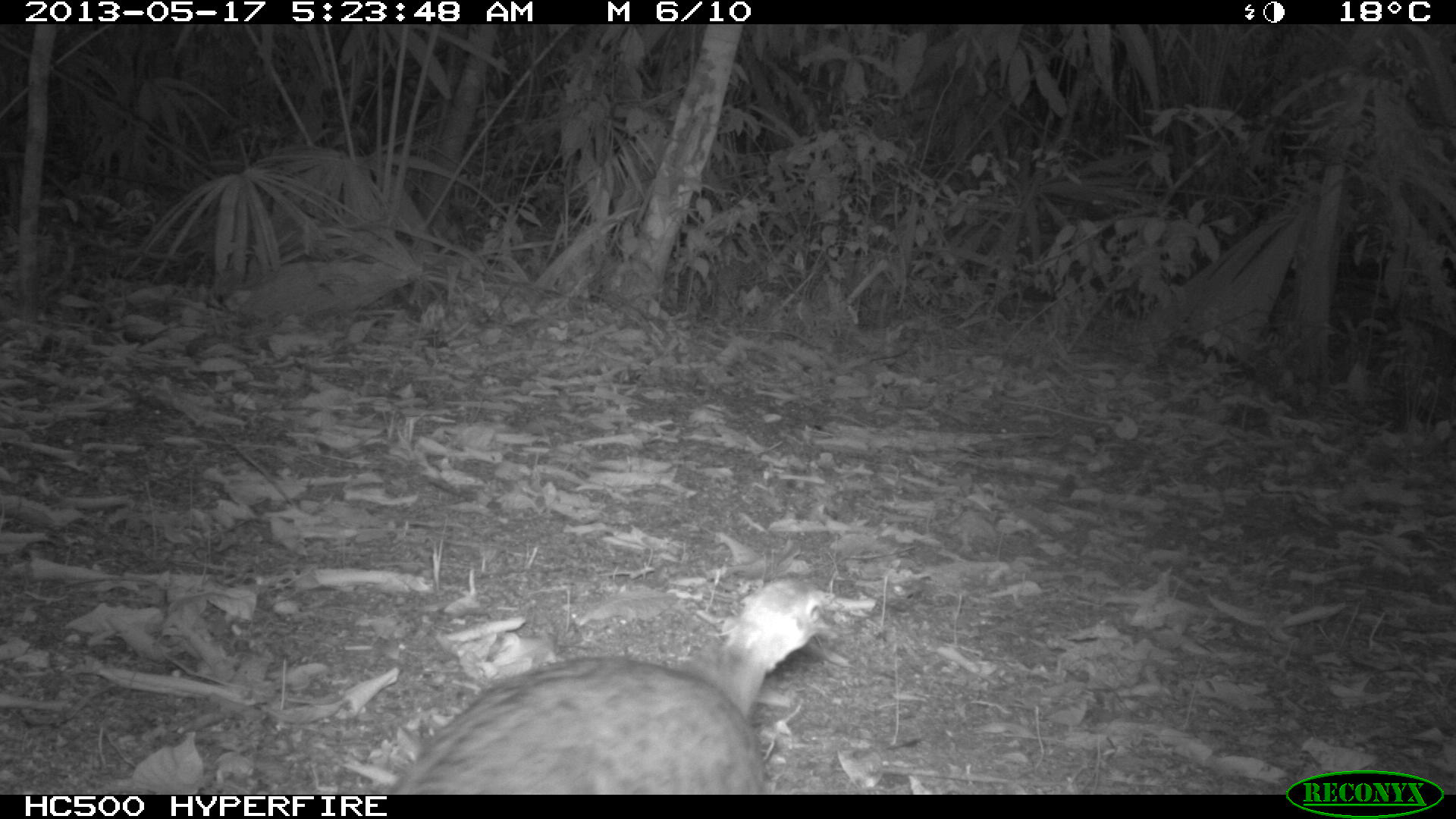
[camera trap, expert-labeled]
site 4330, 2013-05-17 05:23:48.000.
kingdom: Animalia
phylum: Chordata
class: Aves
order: Tinamiformes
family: Tinamidae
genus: Tinamus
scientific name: Tinamus major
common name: great tinamou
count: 1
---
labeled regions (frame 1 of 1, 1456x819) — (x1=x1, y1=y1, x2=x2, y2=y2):
tinamus major: (x1=382, y1=573, x2=838, y2=795)